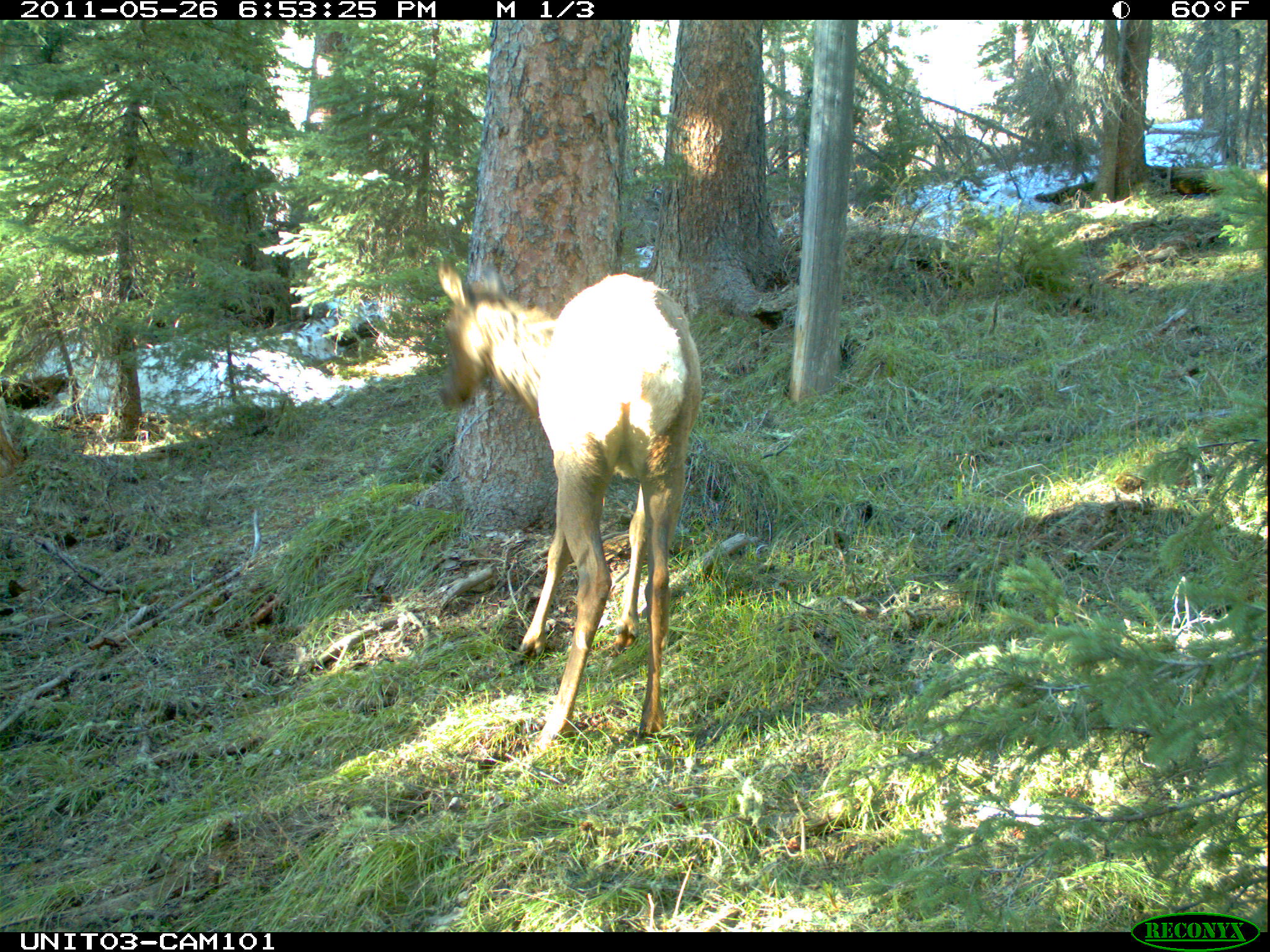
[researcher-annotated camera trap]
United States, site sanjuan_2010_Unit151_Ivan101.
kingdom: Animalia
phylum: Chordata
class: Mammalia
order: Artiodactyla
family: Cervidae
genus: Cervus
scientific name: Cervus elaphus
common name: red deer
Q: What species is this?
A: Cervus elaphus (red deer).